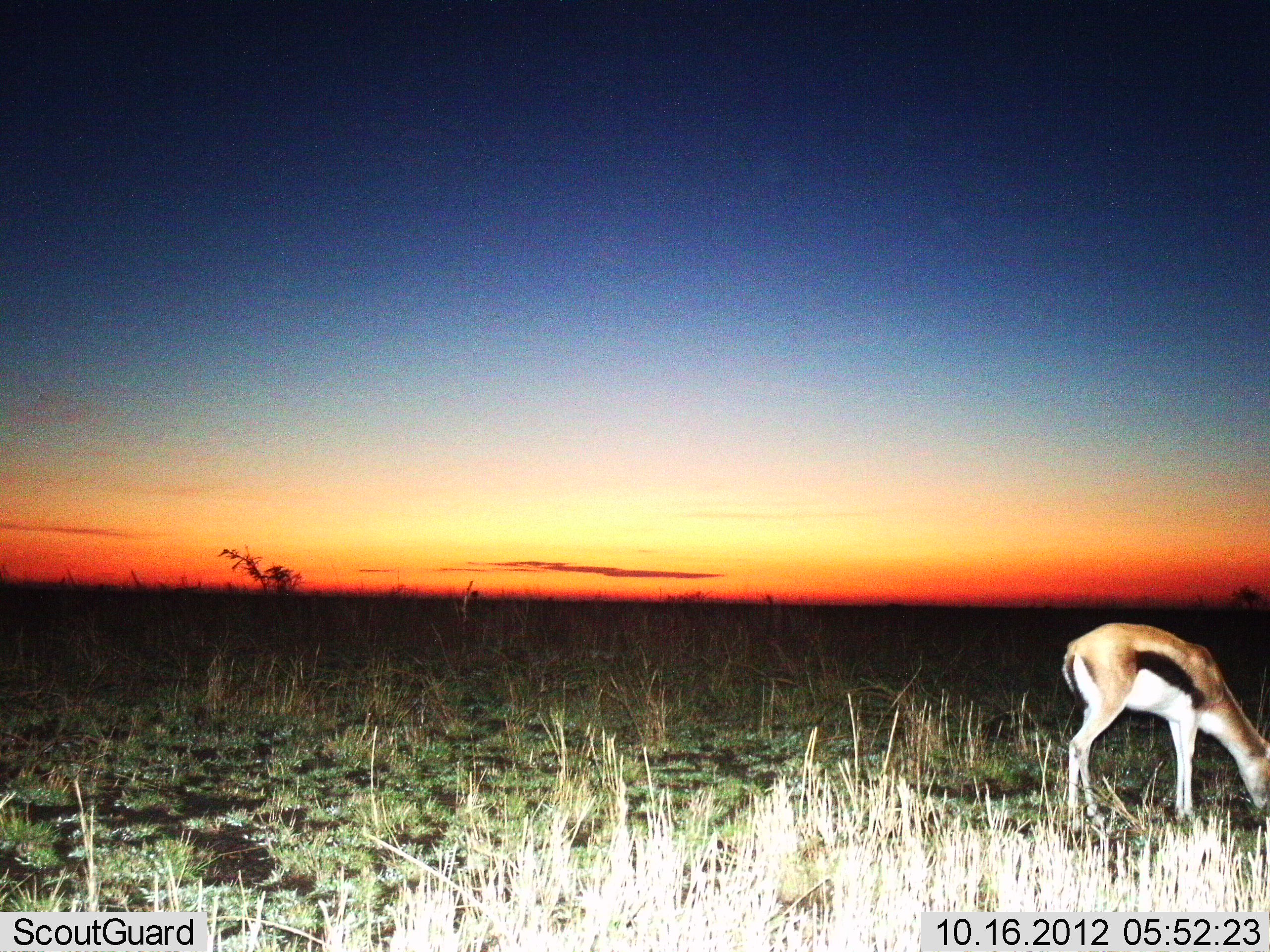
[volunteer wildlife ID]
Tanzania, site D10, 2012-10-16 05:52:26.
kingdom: Animalia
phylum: Chordata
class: Mammalia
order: Artiodactyla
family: Bovidae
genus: Eudorcas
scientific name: Eudorcas thomsonii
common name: thomson's gazelle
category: gazellethomsons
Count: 1.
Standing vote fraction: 10%.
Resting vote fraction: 0%.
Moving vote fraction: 0%.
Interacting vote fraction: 0%.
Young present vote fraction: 0%.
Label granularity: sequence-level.